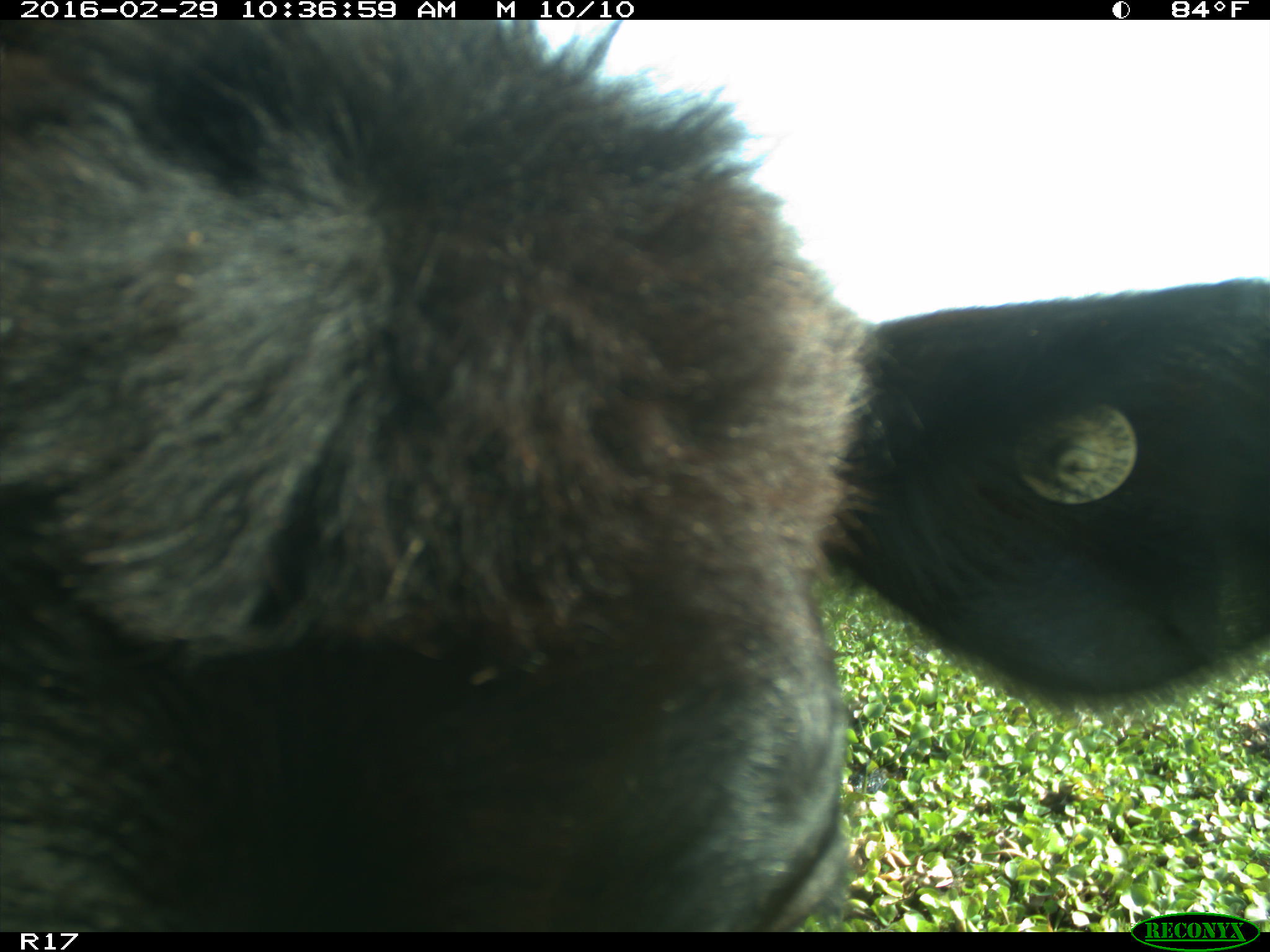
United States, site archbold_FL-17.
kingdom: Animalia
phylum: Chordata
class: Mammalia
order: Artiodactyla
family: Bovidae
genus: Bos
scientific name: Bos taurus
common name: domestic cow